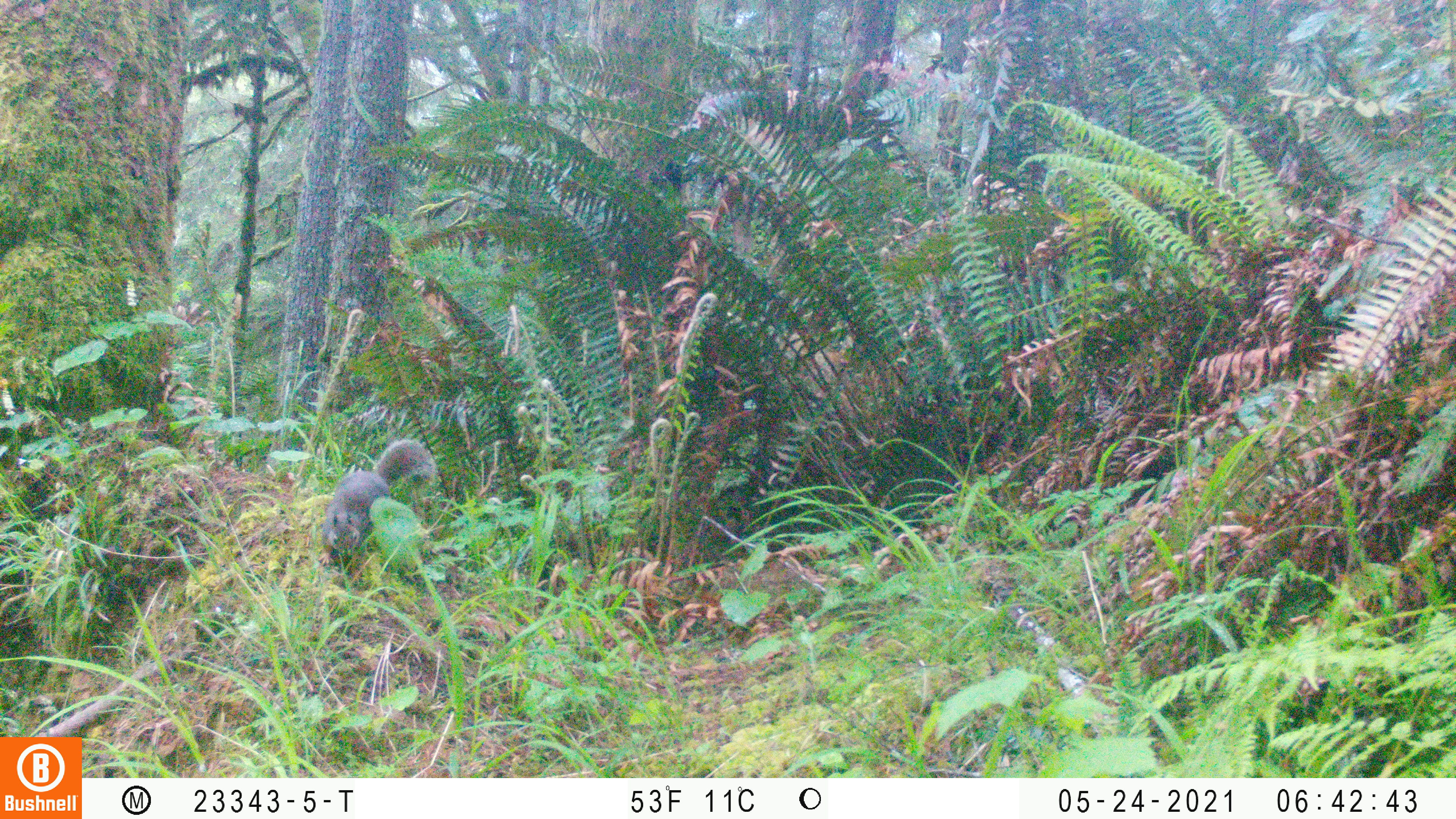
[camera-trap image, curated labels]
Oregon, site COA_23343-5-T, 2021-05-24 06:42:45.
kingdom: Animalia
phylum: Chordata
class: Mammalia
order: Rodentia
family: Sciuridae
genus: Tamiasciurus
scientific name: Tamiasciurus douglasii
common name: douglas squirrel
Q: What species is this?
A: Douglas squirrel (Tamiasciurus douglasii).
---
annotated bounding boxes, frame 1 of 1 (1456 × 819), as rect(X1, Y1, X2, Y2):
douglas squirrel: rect(316, 435, 439, 566)